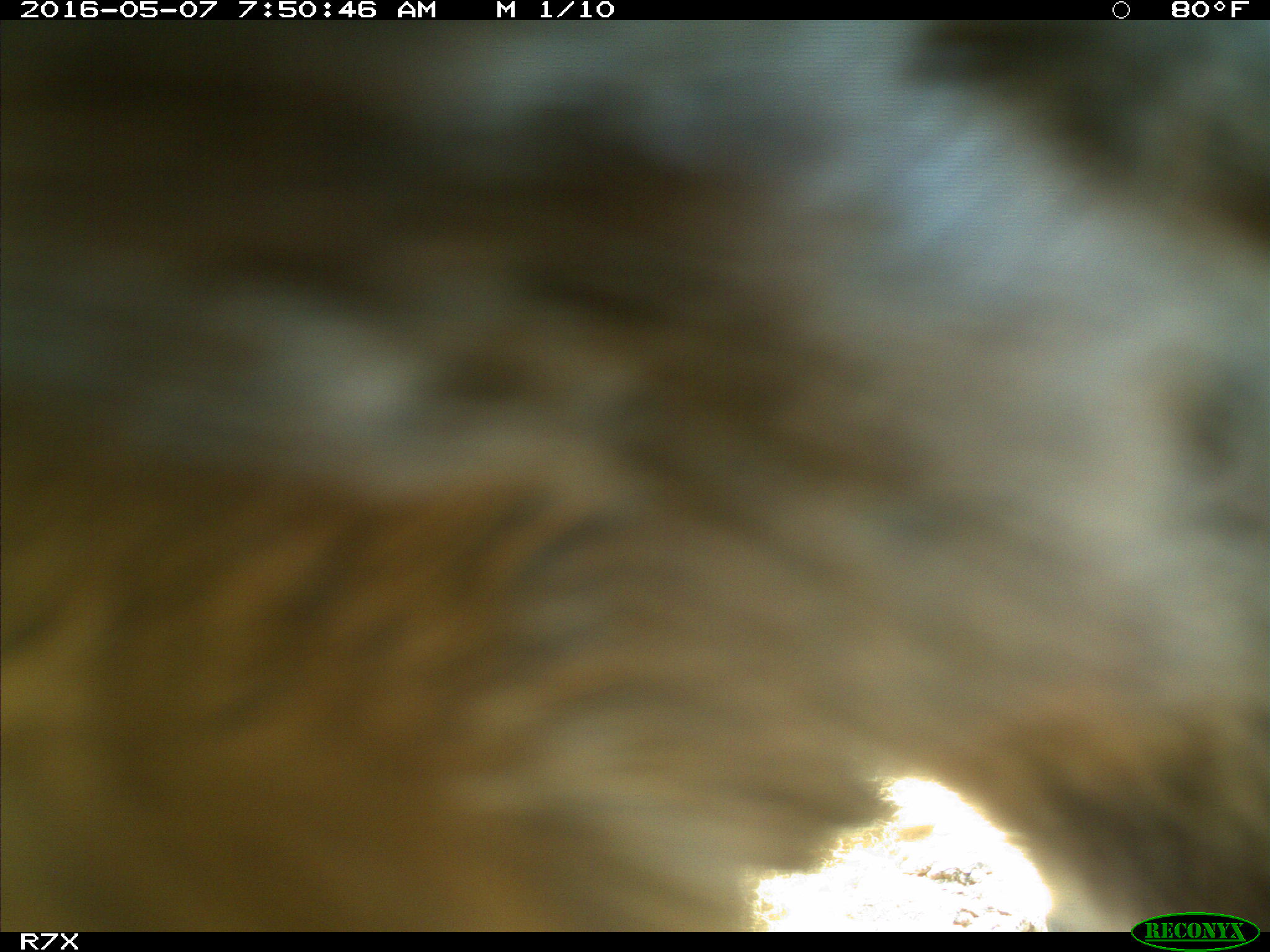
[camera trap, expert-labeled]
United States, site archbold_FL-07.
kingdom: Animalia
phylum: Chordata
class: Mammalia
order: Artiodactyla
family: Bovidae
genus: Bos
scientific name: Bos taurus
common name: domestic cow